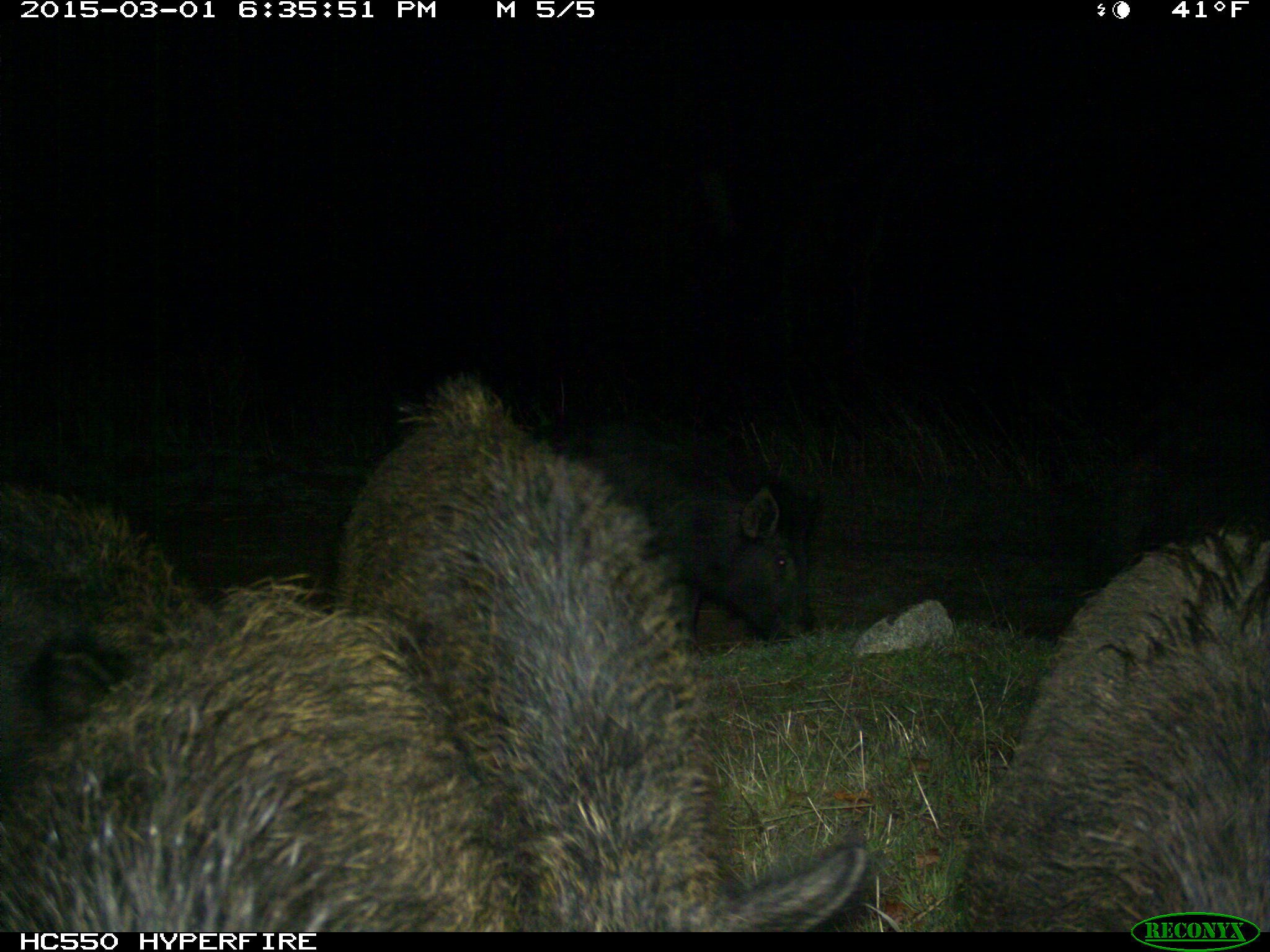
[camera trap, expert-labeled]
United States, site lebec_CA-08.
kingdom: Animalia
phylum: Chordata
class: Mammalia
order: Artiodactyla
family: Suidae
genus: Sus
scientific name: Sus scrofa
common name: wild boar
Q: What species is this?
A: Sus scrofa (wild boar).